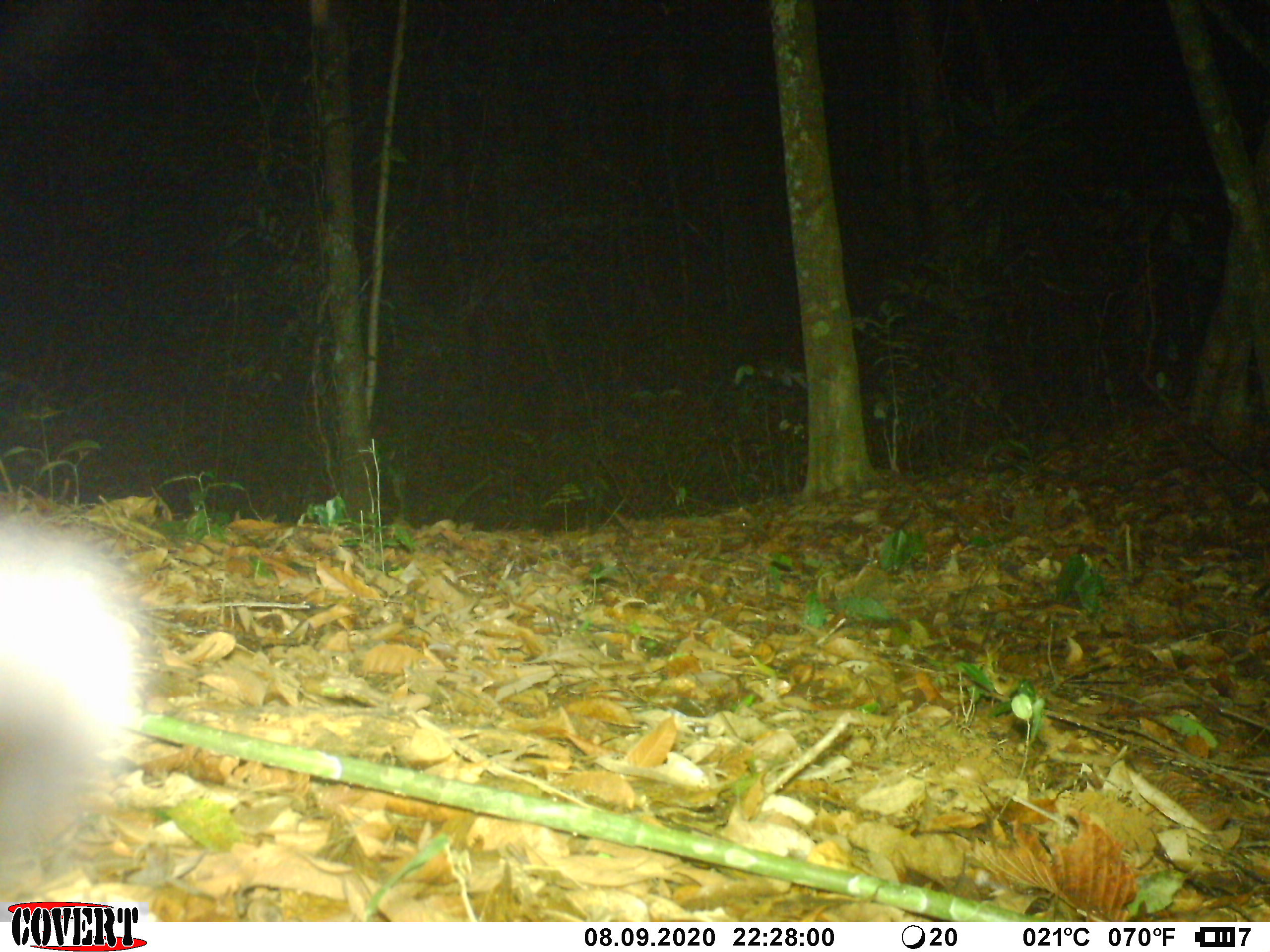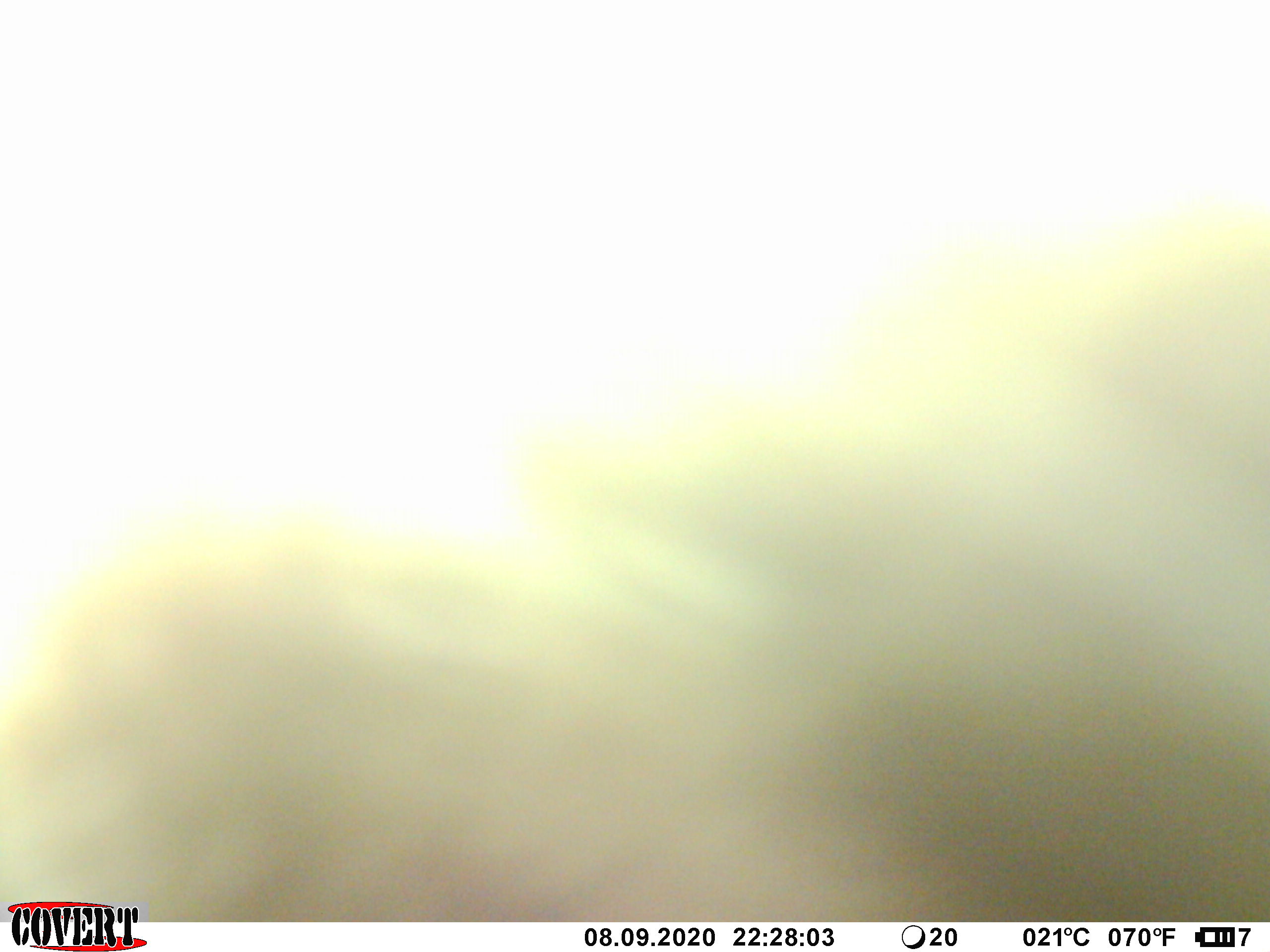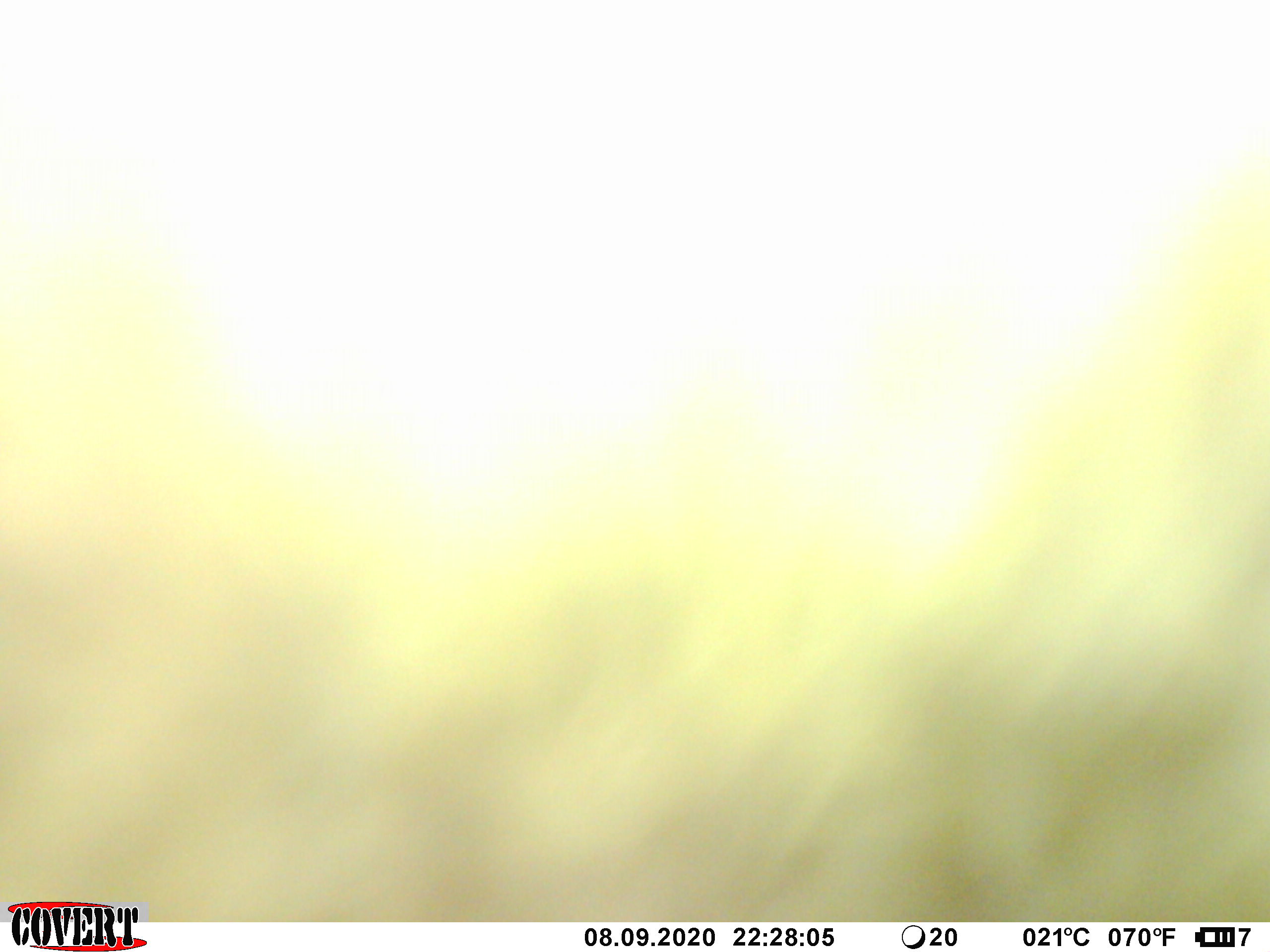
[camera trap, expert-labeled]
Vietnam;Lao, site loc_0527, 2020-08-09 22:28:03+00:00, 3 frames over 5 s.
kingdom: Animalia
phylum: Chordata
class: Mammalia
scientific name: Mammalia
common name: mammal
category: unidentified small mammal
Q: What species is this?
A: Unidentified small mammal (mammal) (Mammalia).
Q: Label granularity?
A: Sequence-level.